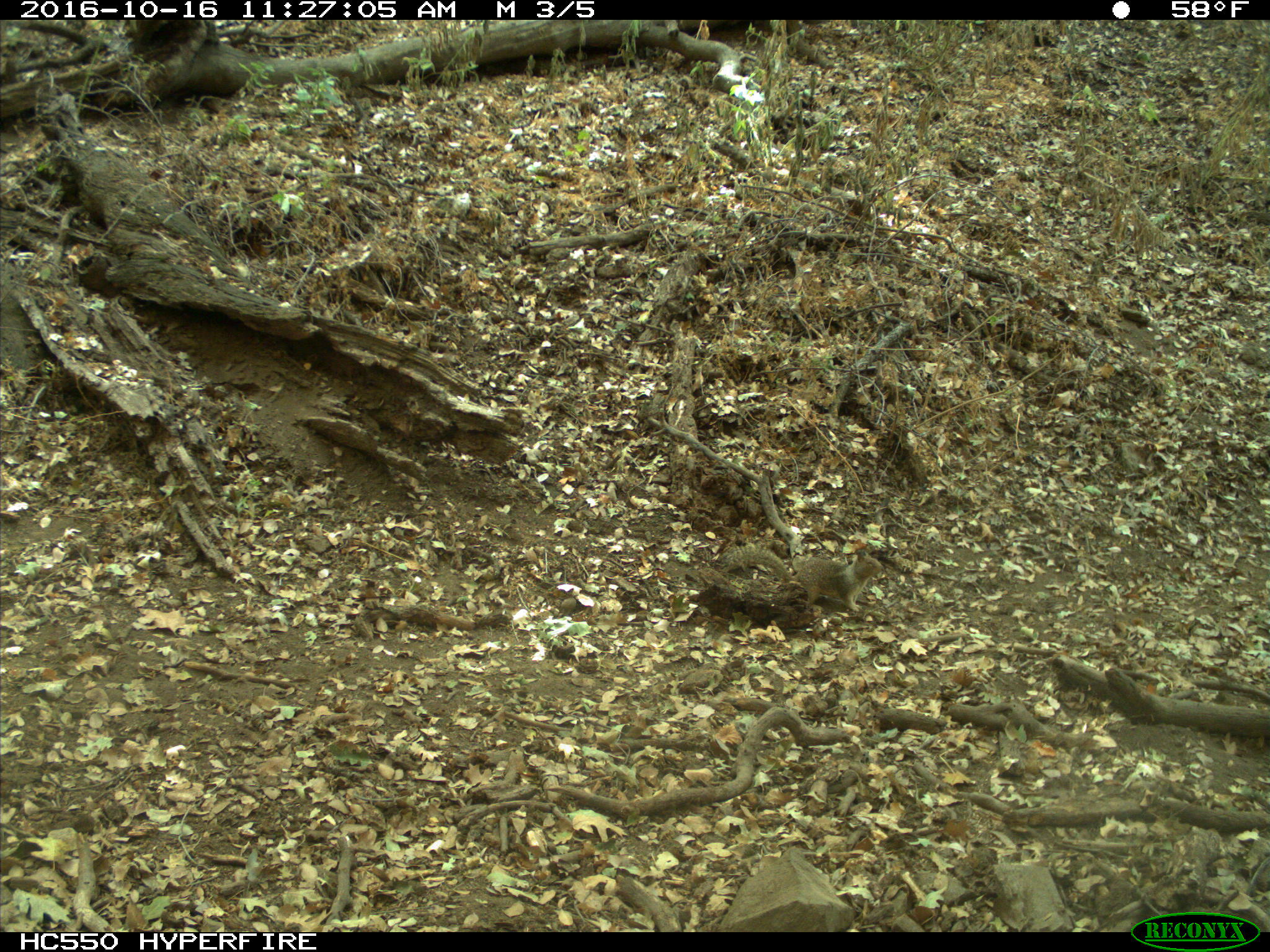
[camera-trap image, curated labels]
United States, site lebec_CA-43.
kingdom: Animalia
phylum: Chordata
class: Mammalia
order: Rodentia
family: Sciuridae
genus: Otospermophilus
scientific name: Otospermophilus beecheyi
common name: california ground squirrel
Otospermophilus beecheyi (california ground squirrel).